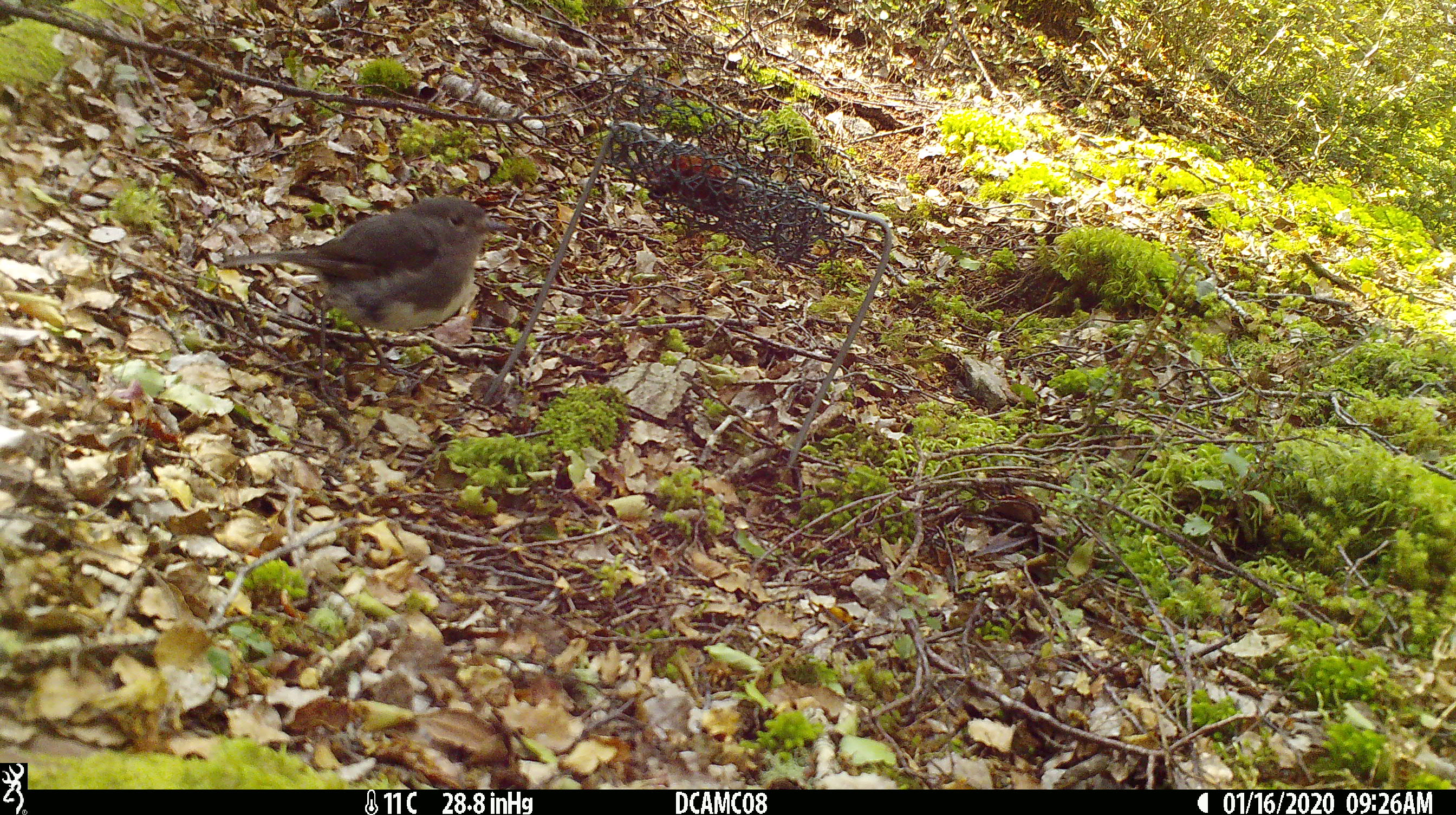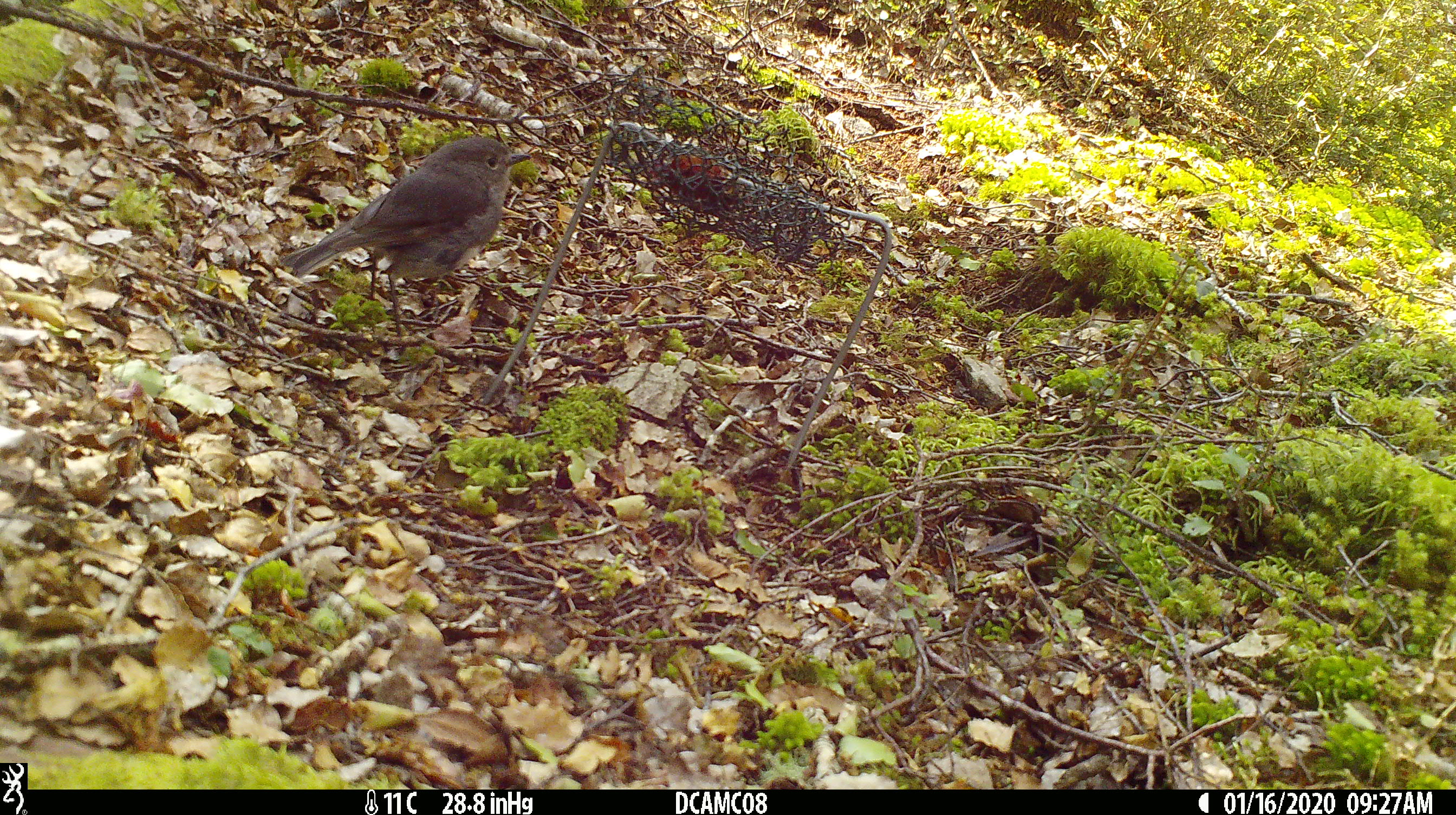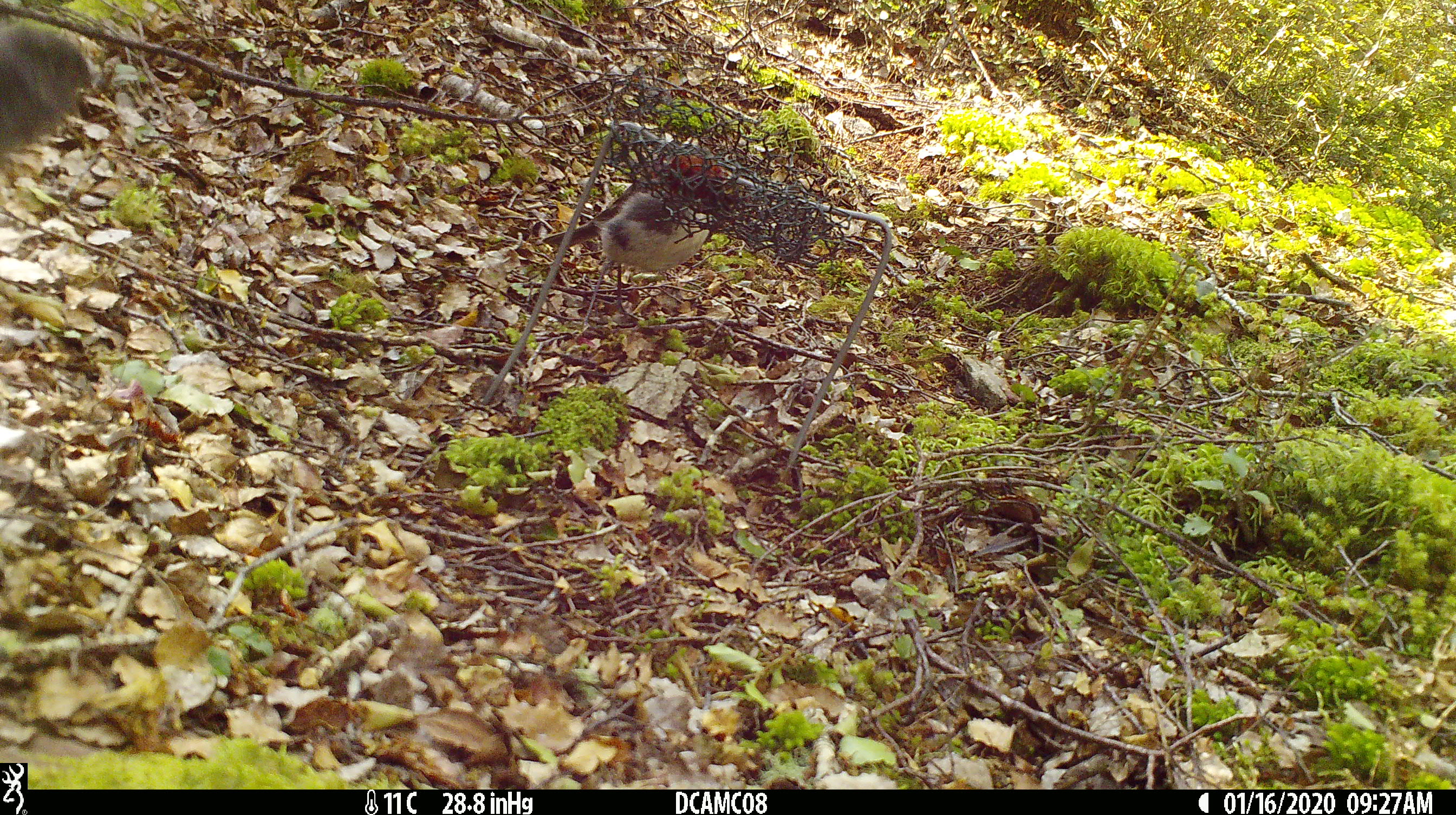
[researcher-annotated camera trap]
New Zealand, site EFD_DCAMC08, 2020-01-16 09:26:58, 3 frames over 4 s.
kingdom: Animalia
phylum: Chordata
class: Aves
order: Passeriformes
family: Petroicidae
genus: Petroica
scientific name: Petroica australis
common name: new zealand robin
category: robin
Robin (new zealand robin) (Petroica australis).